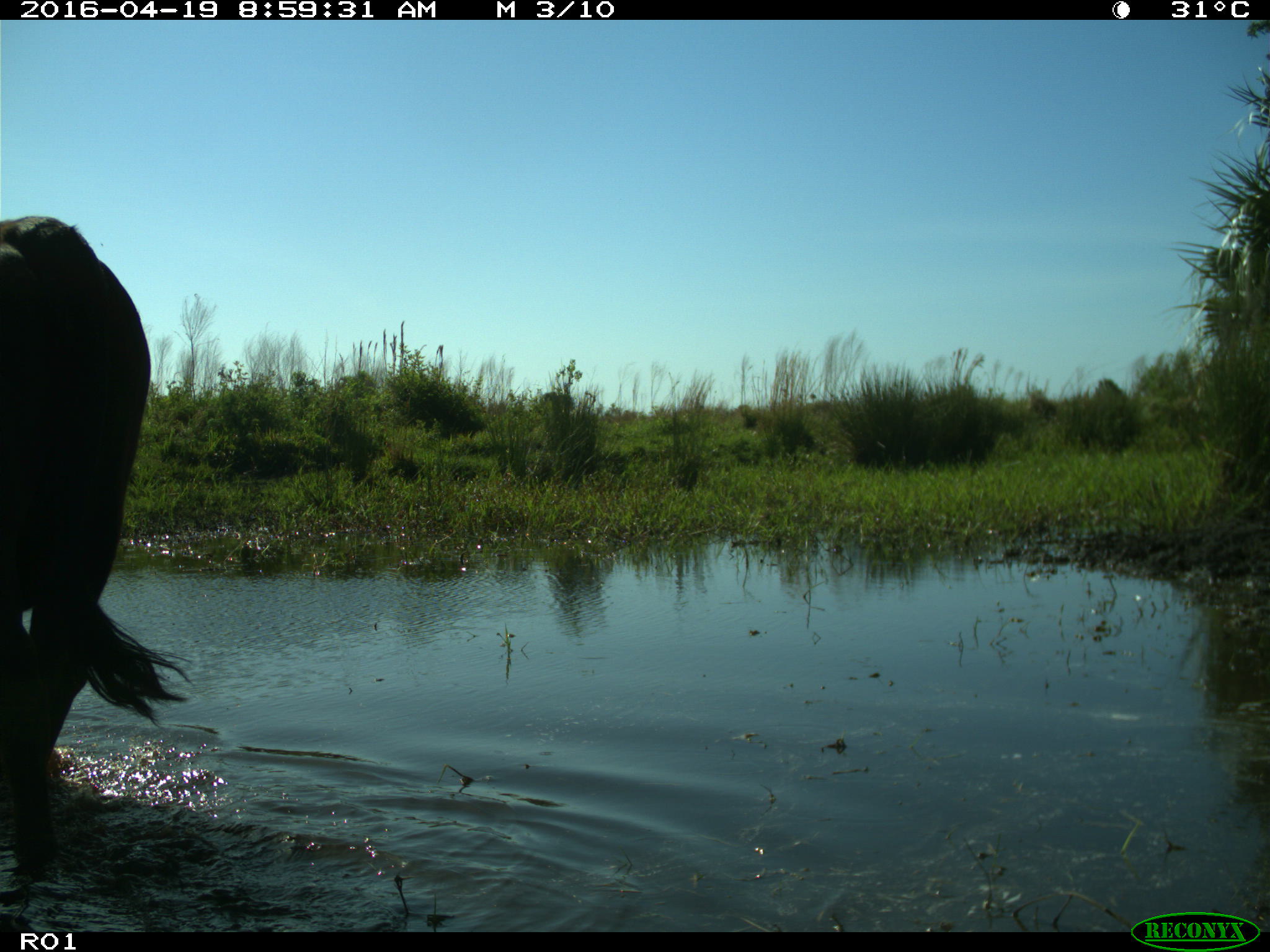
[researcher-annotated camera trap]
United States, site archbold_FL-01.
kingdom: Animalia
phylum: Chordata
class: Mammalia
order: Artiodactyla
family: Bovidae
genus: Bos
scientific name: Bos taurus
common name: domestic cow